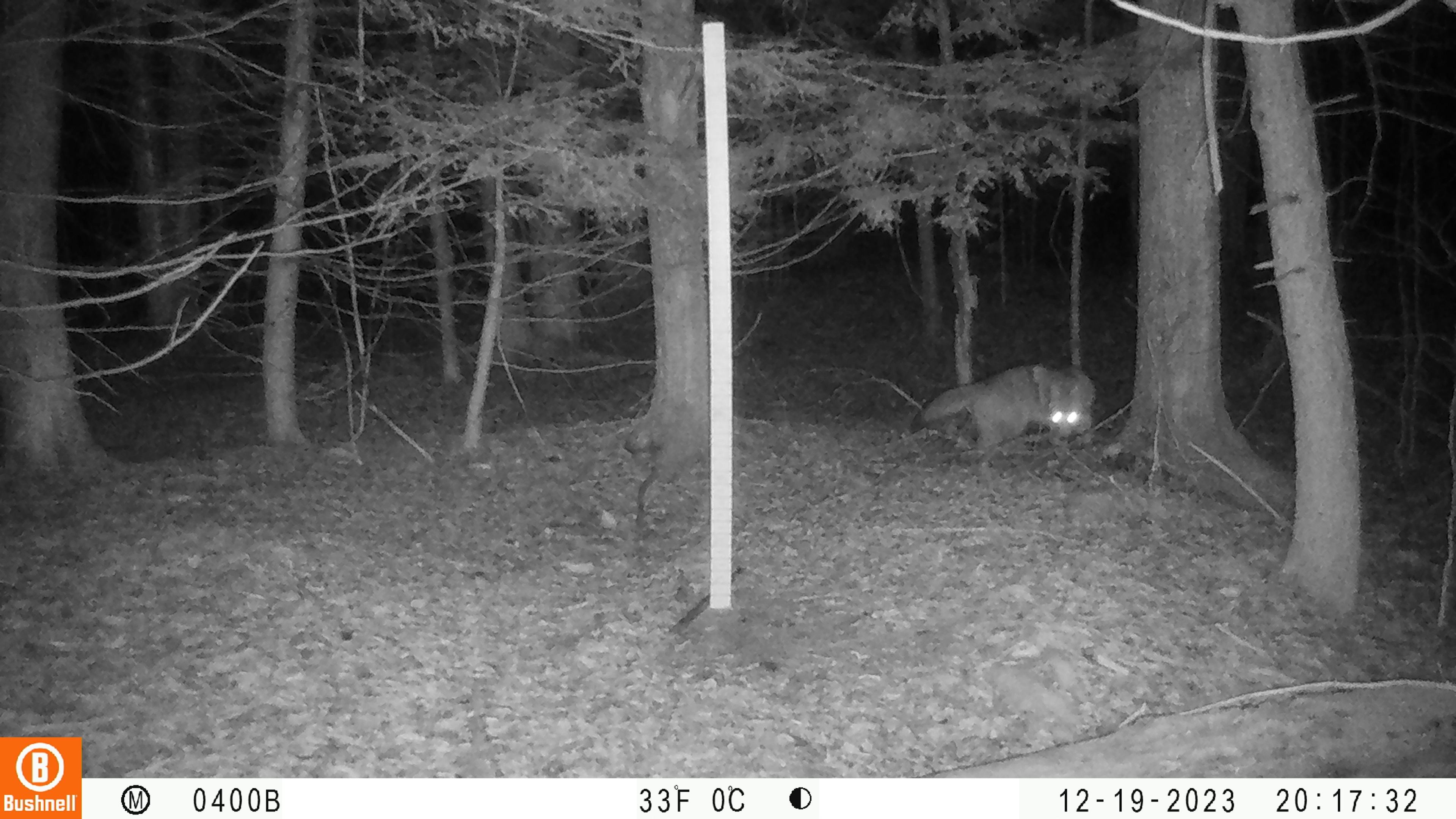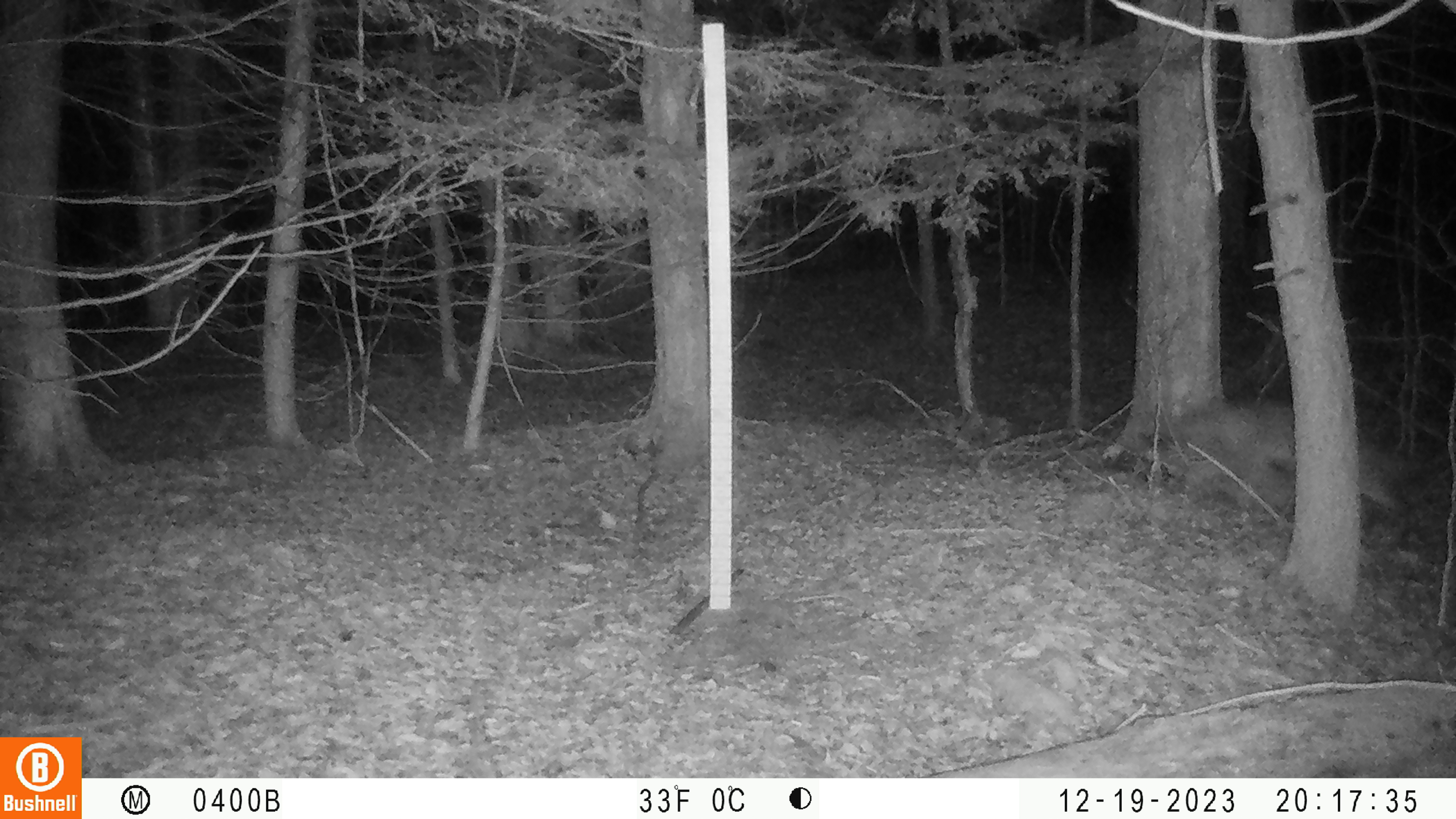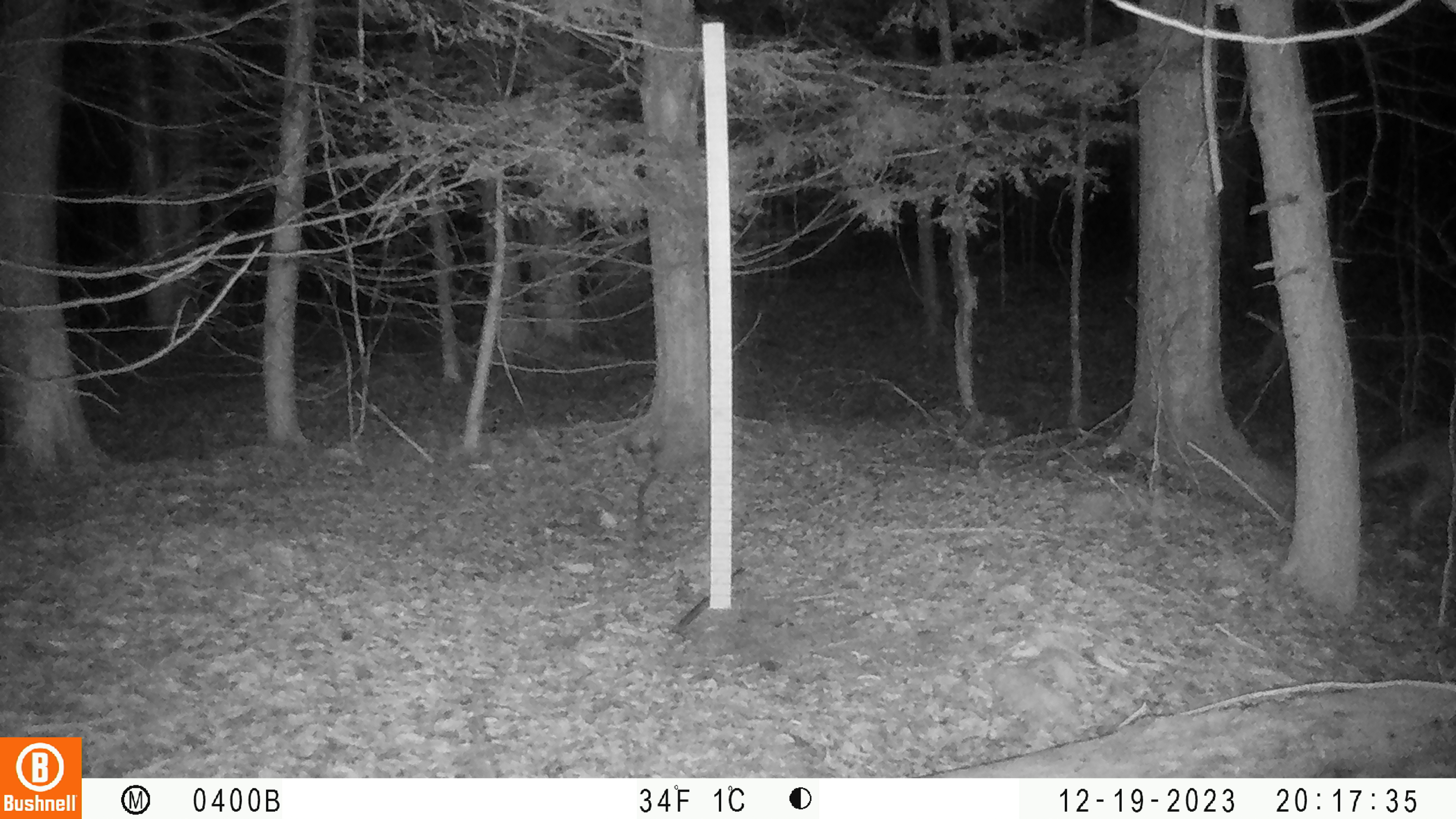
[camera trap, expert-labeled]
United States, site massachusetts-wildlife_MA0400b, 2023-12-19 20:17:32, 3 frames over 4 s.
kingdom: Animalia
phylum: Chordata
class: Mammalia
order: Carnivora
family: Canidae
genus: Canis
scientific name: Canis latrans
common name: coyote